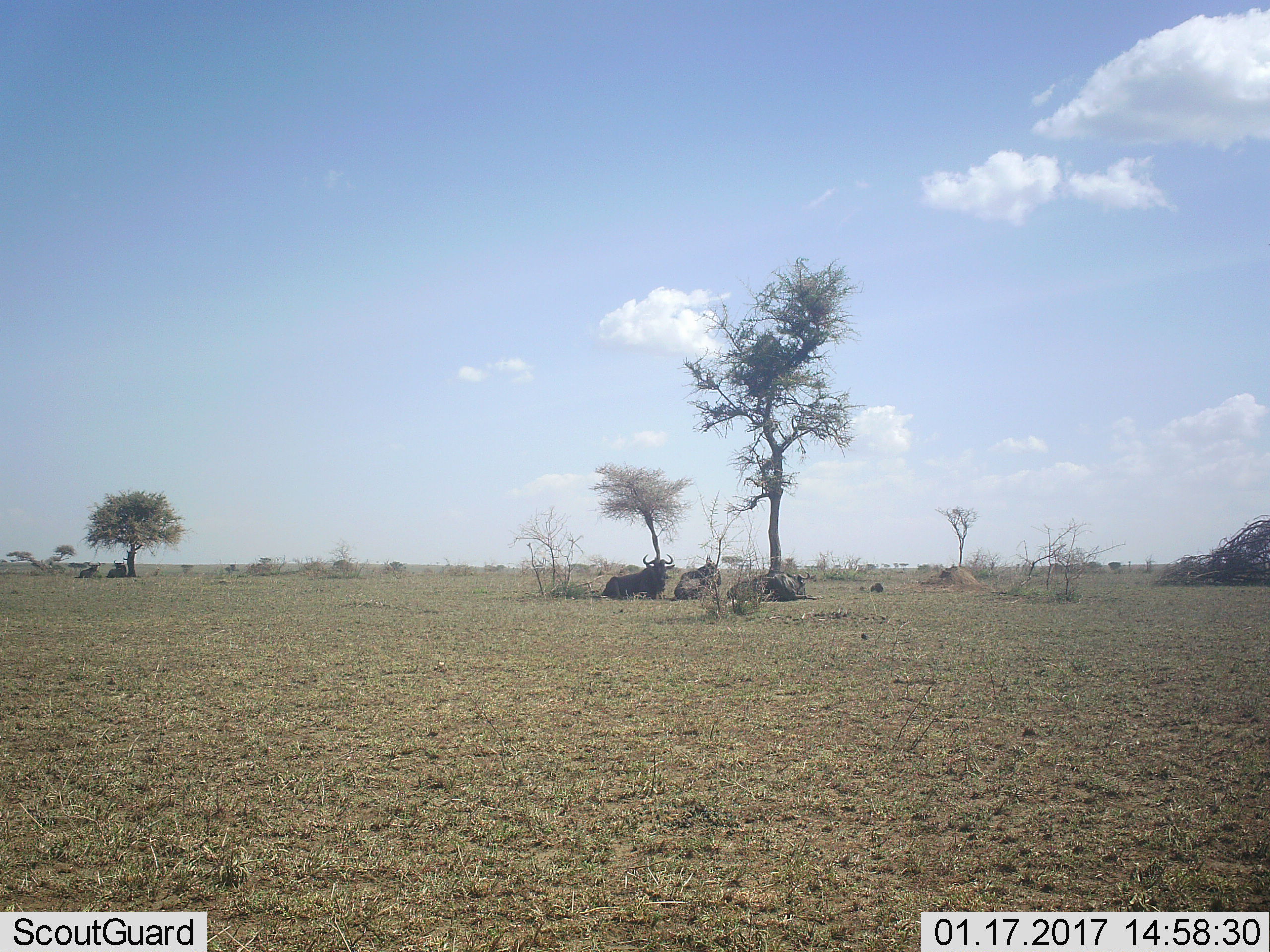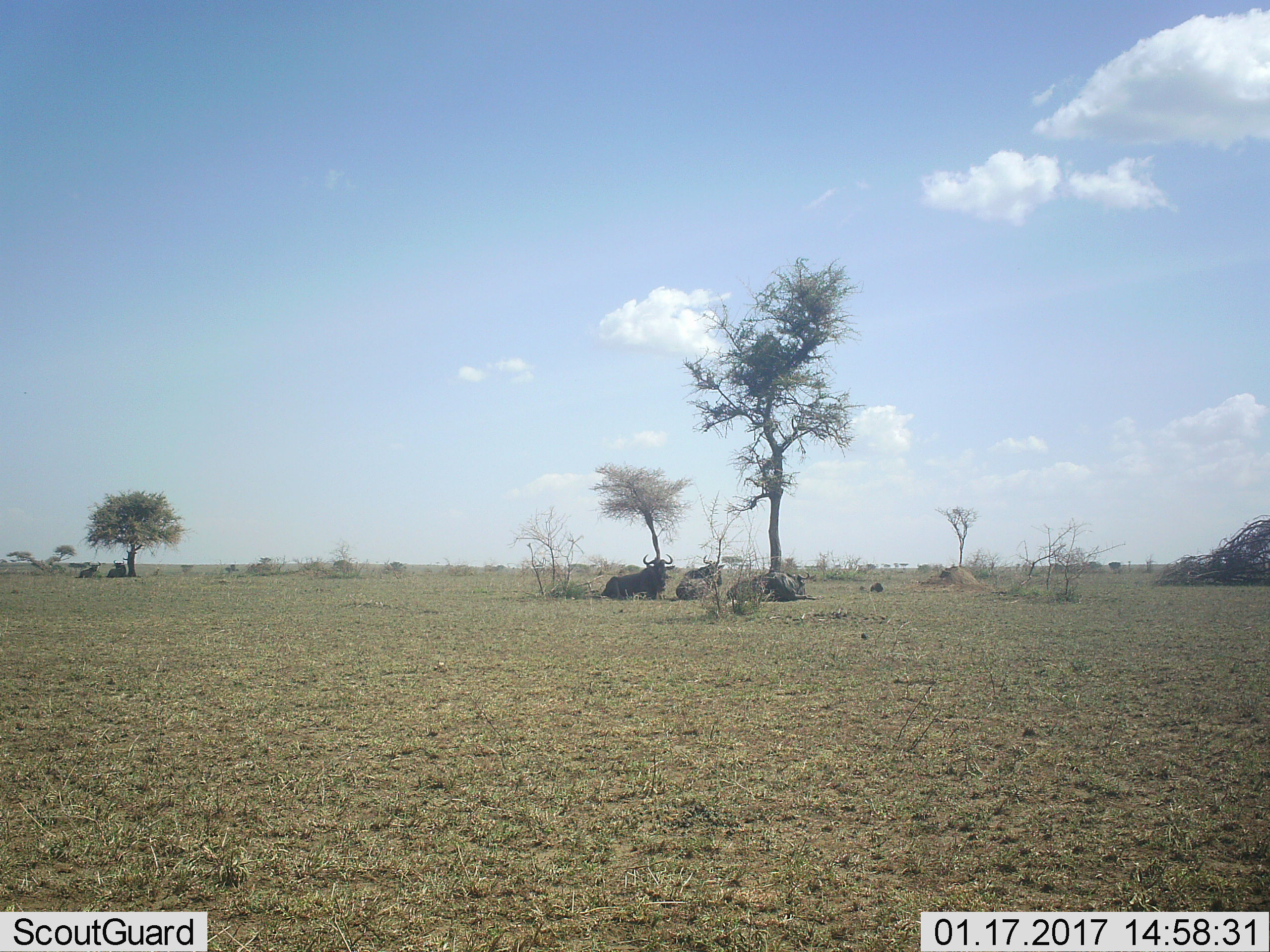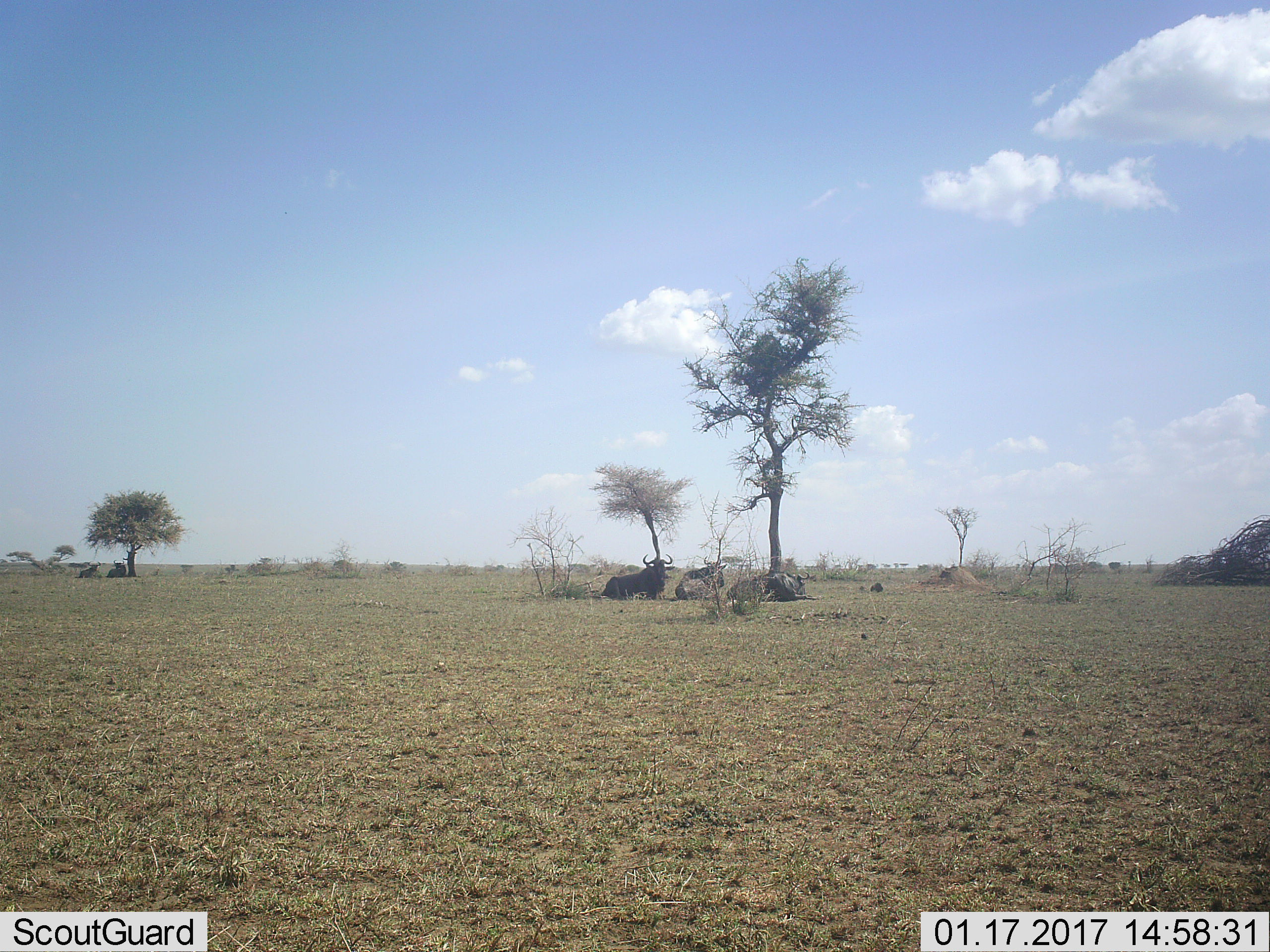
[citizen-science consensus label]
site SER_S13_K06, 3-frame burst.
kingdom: Animalia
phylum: Chordata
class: Mammalia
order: Artiodactyla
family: Bovidae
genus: Connochaetes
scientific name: Connochaetes taurinus taurinus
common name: blue wildebeest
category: wildebeestblue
Wildebeestblue (blue wildebeest) (Connochaetes taurinus taurinus), count 4. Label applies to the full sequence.